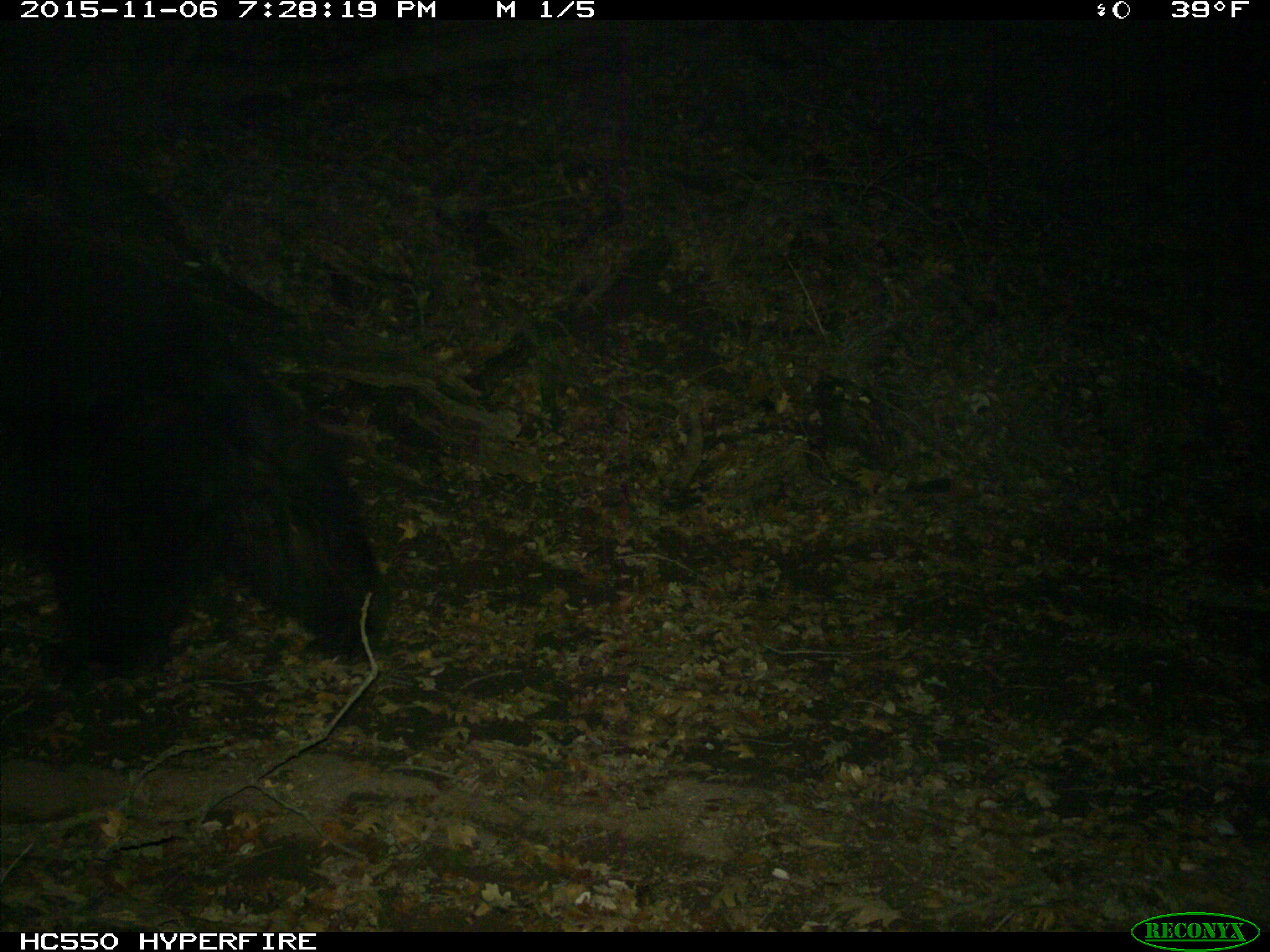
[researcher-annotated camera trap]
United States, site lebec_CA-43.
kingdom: Animalia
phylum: Chordata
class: Mammalia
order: Carnivora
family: Ursidae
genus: Ursus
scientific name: Ursus americanus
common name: american black bear